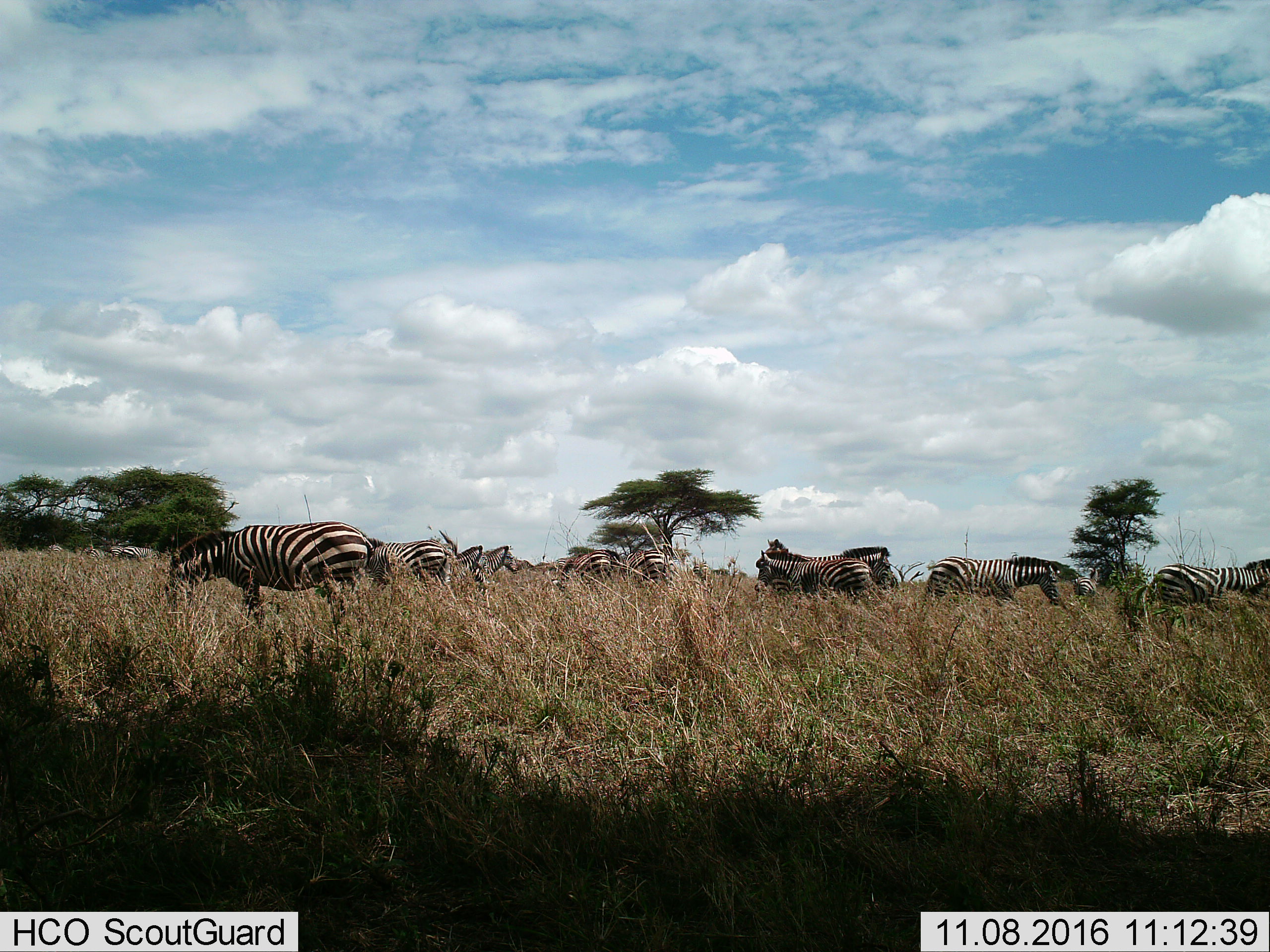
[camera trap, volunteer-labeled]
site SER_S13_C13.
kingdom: Animalia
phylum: Chordata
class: Mammalia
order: Perissodactyla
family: Equidae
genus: Equus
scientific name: Equus quagga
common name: plains zebra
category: zebraplains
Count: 11-50.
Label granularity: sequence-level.